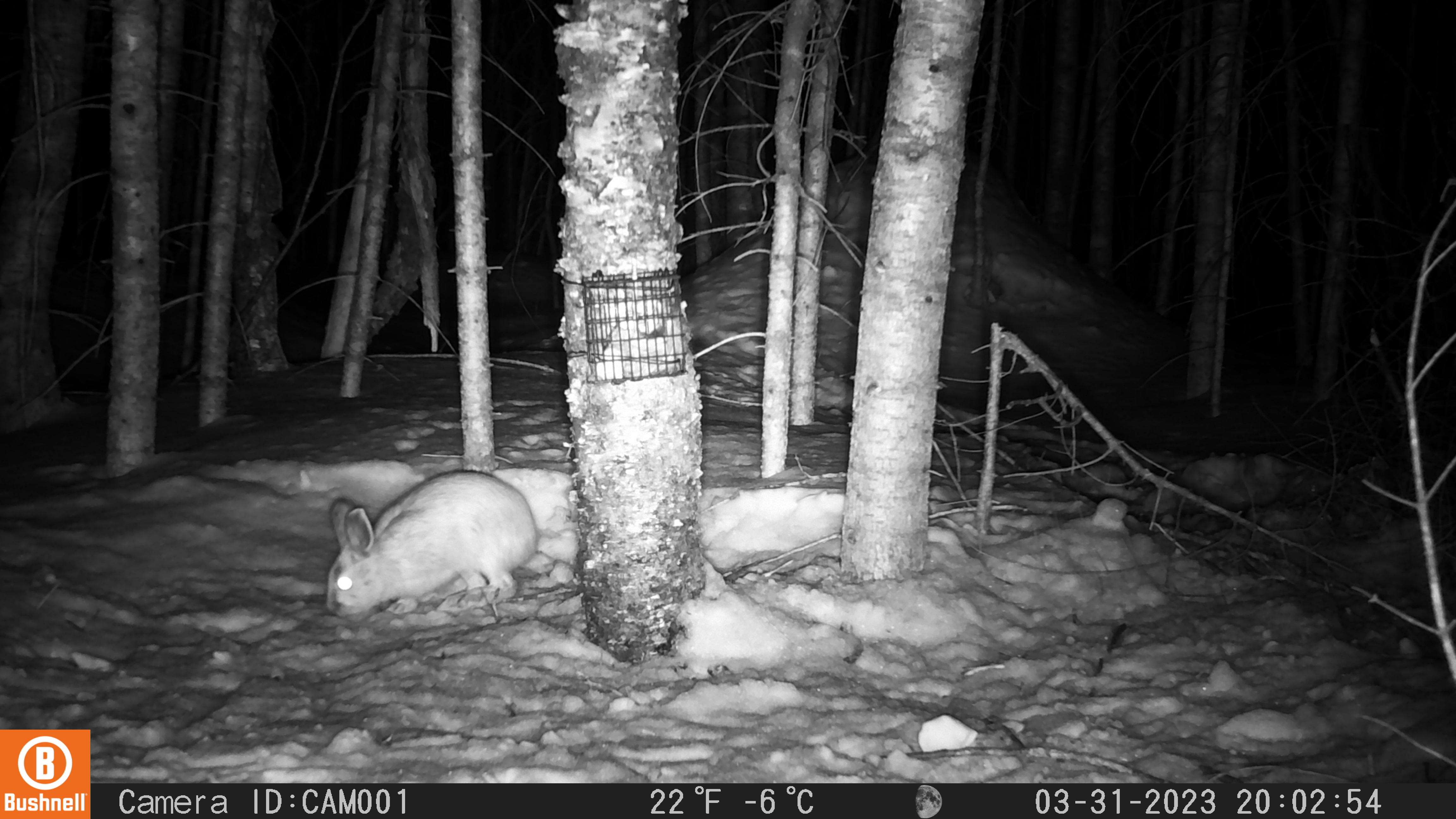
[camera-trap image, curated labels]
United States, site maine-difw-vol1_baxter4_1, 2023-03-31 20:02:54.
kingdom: Animalia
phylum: Chordata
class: Mammalia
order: Lagomorpha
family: Leporidae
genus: Lepus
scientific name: Lepus americanus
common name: snowshoe hare